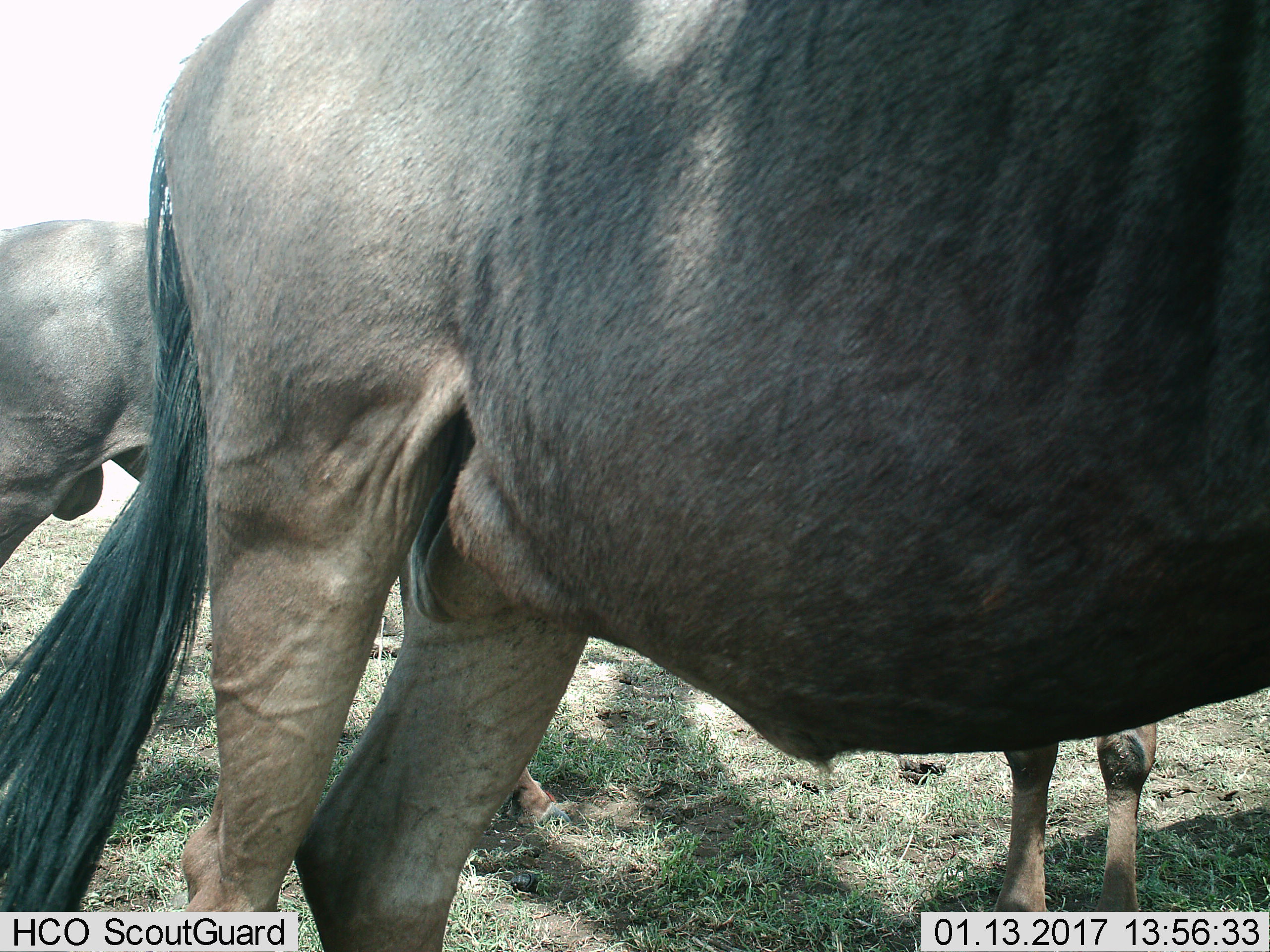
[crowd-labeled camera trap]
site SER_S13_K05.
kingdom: Animalia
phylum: Chordata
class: Mammalia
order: Artiodactyla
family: Bovidae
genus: Connochaetes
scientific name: Connochaetes taurinus taurinus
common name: blue wildebeest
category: wildebeestblue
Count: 3.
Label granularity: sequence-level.